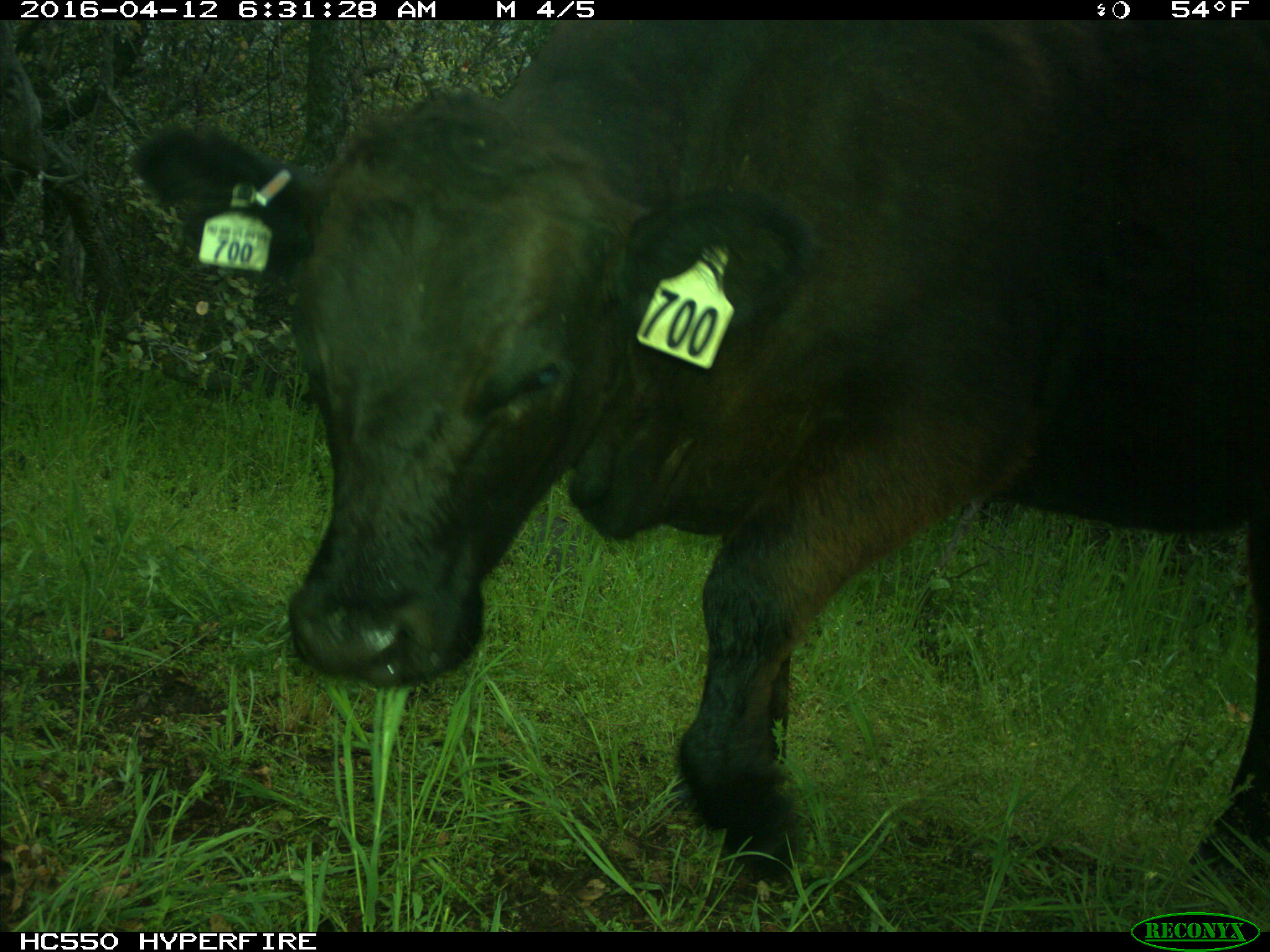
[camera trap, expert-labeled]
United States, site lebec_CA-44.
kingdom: Animalia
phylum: Chordata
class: Mammalia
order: Artiodactyla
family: Bovidae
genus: Bos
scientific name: Bos taurus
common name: domestic cow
Bos taurus (domestic cow).